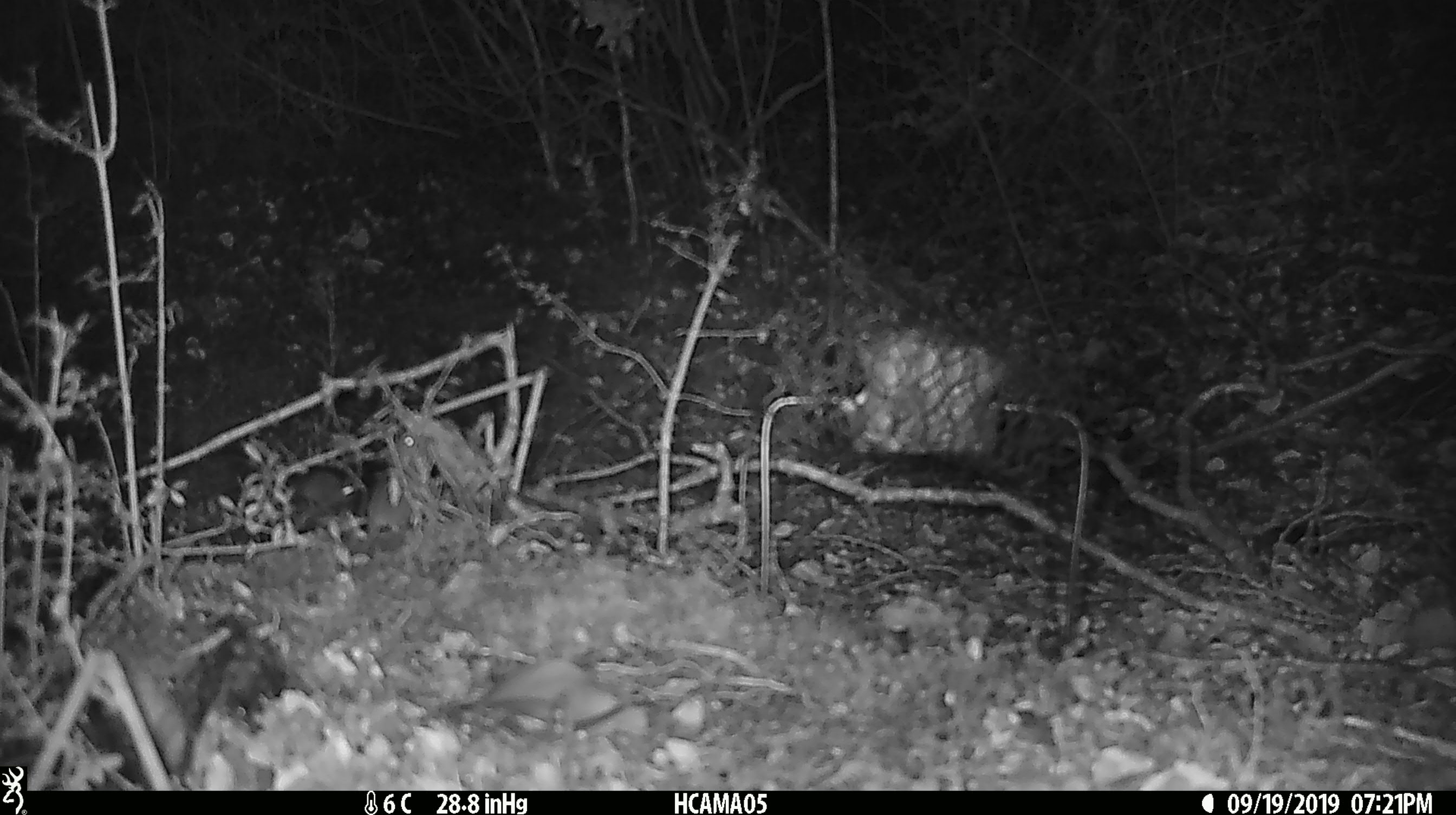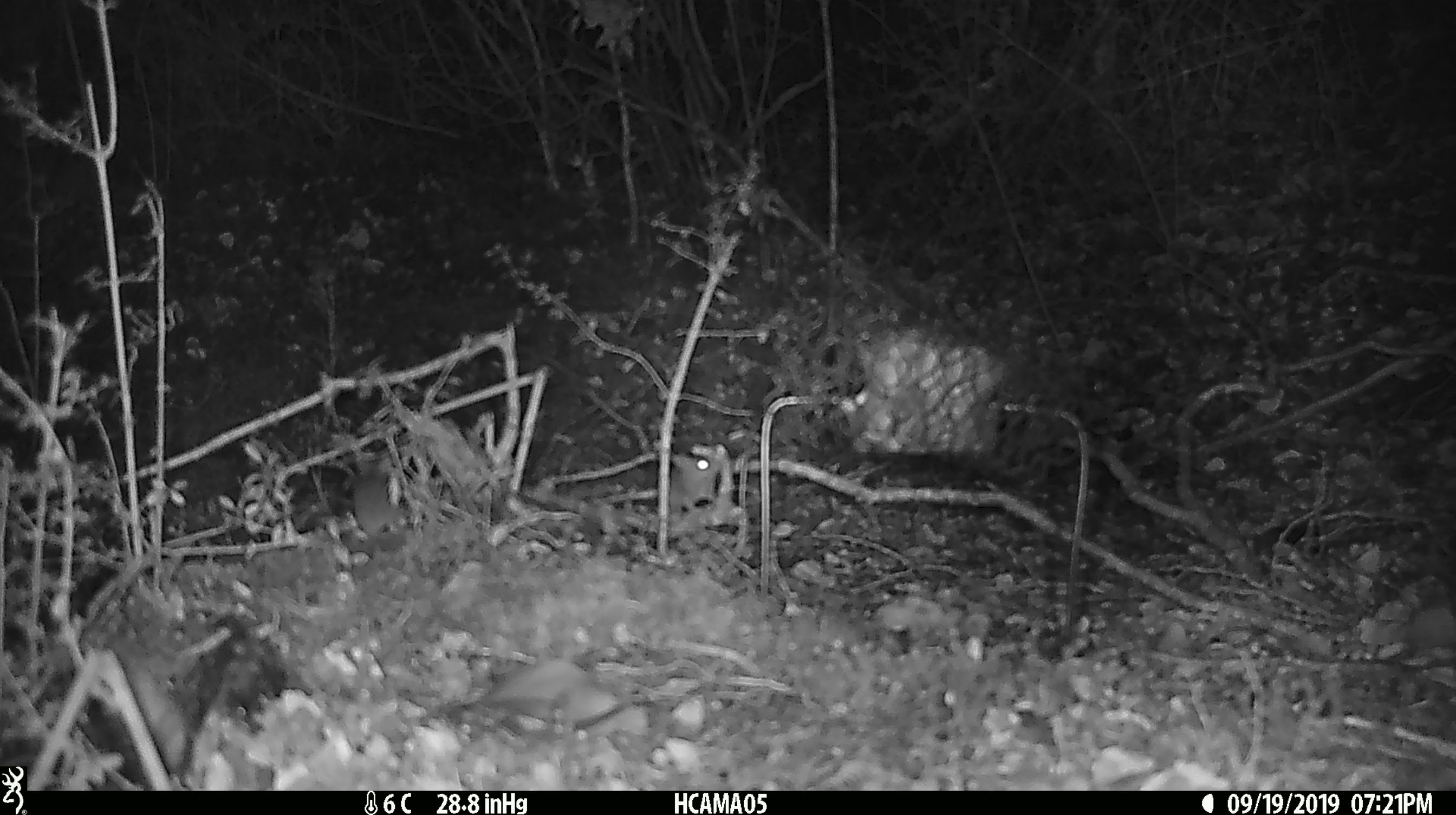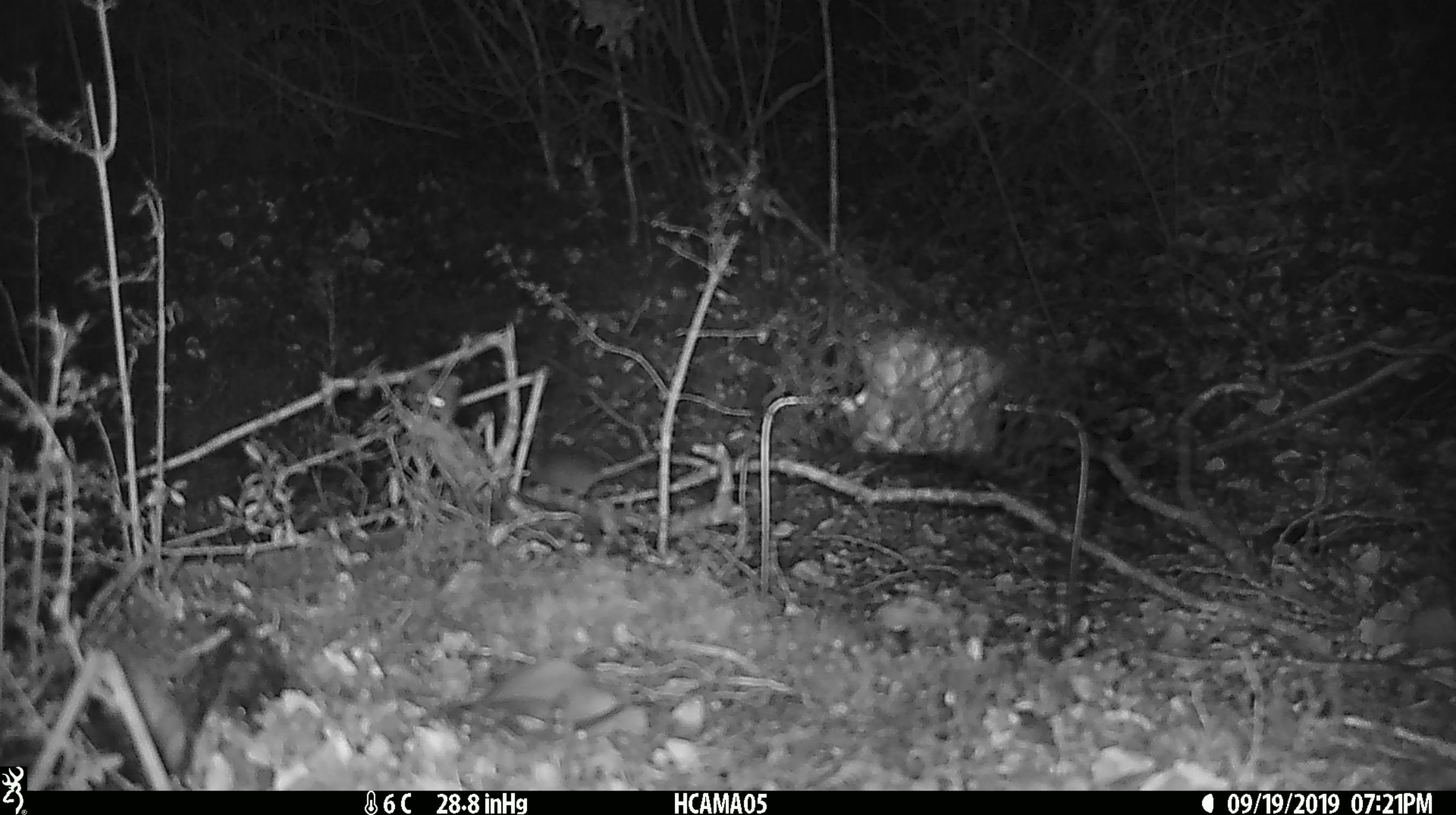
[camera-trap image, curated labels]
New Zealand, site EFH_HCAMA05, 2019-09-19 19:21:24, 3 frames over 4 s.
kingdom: Animalia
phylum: Chordata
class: Mammalia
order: Rodentia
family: Muridae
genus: Mus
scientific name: Mus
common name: mouse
Mouse (Mus).